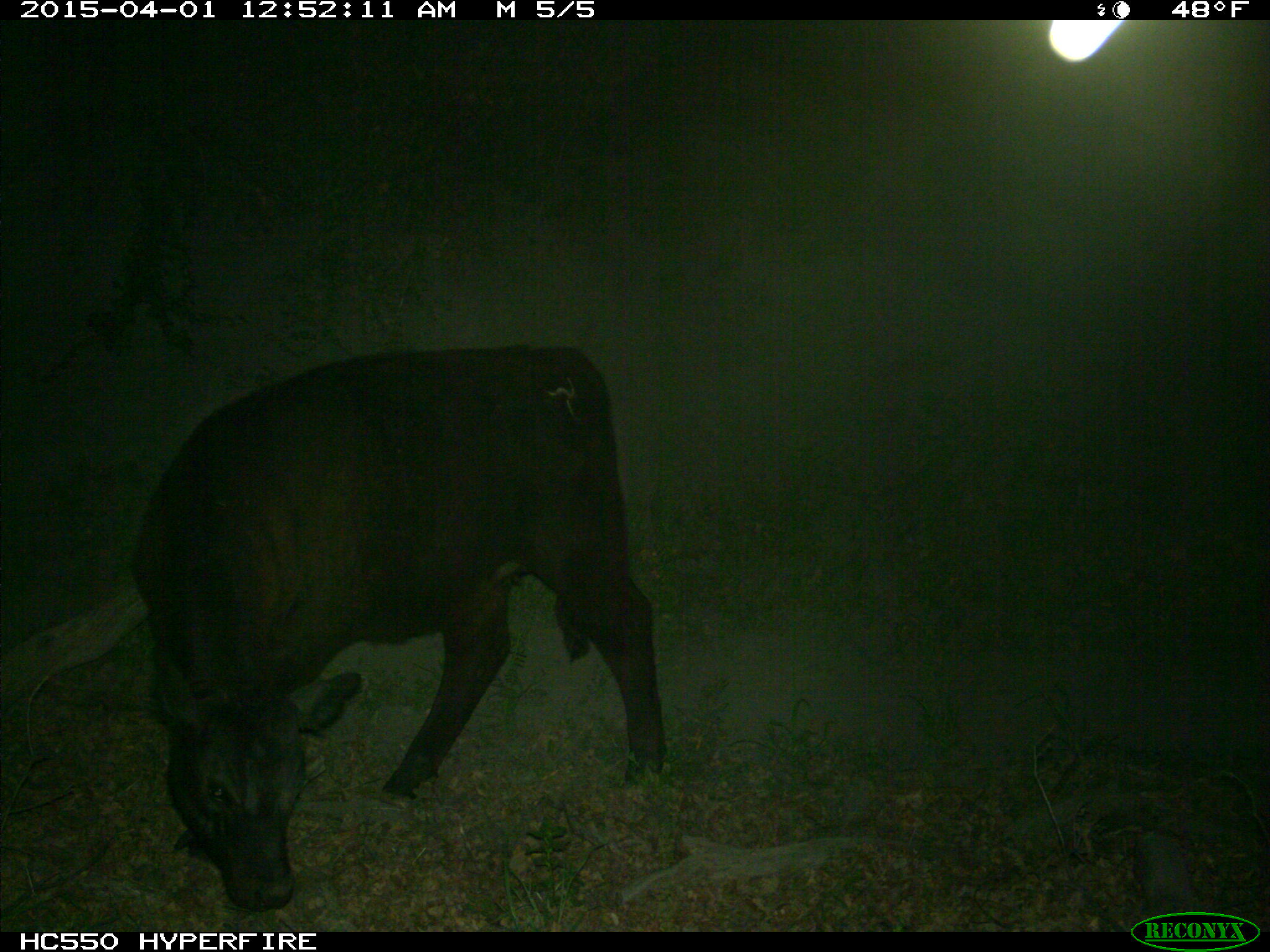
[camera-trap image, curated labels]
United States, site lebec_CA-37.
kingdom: Animalia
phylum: Chordata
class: Mammalia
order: Artiodactyla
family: Bovidae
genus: Bos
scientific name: Bos taurus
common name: domestic cow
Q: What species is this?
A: Bos taurus (domestic cow).